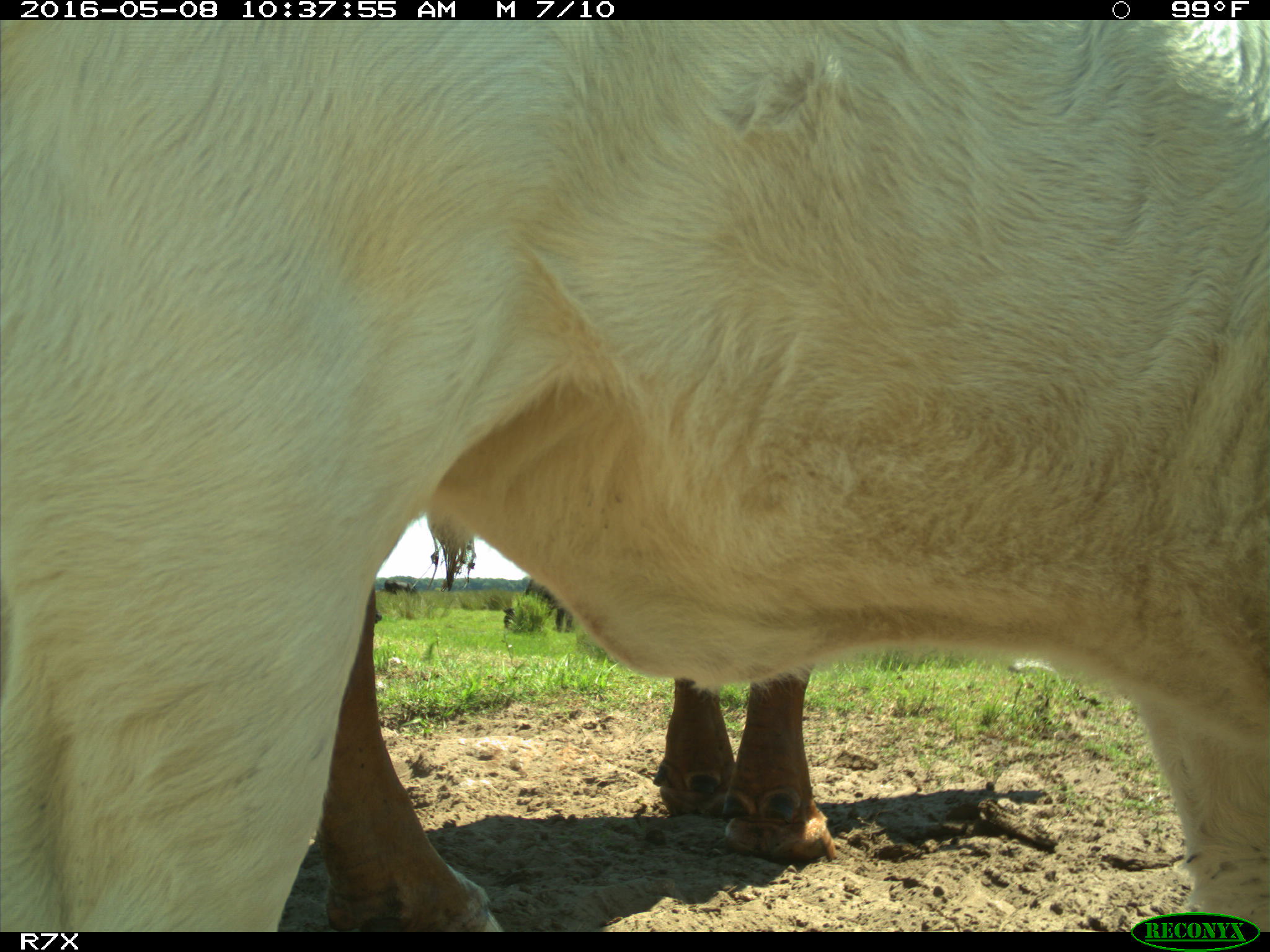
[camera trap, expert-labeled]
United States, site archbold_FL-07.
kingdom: Animalia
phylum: Chordata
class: Mammalia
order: Artiodactyla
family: Bovidae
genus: Bos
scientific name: Bos taurus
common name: domestic cow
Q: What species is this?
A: Bos taurus (domestic cow).